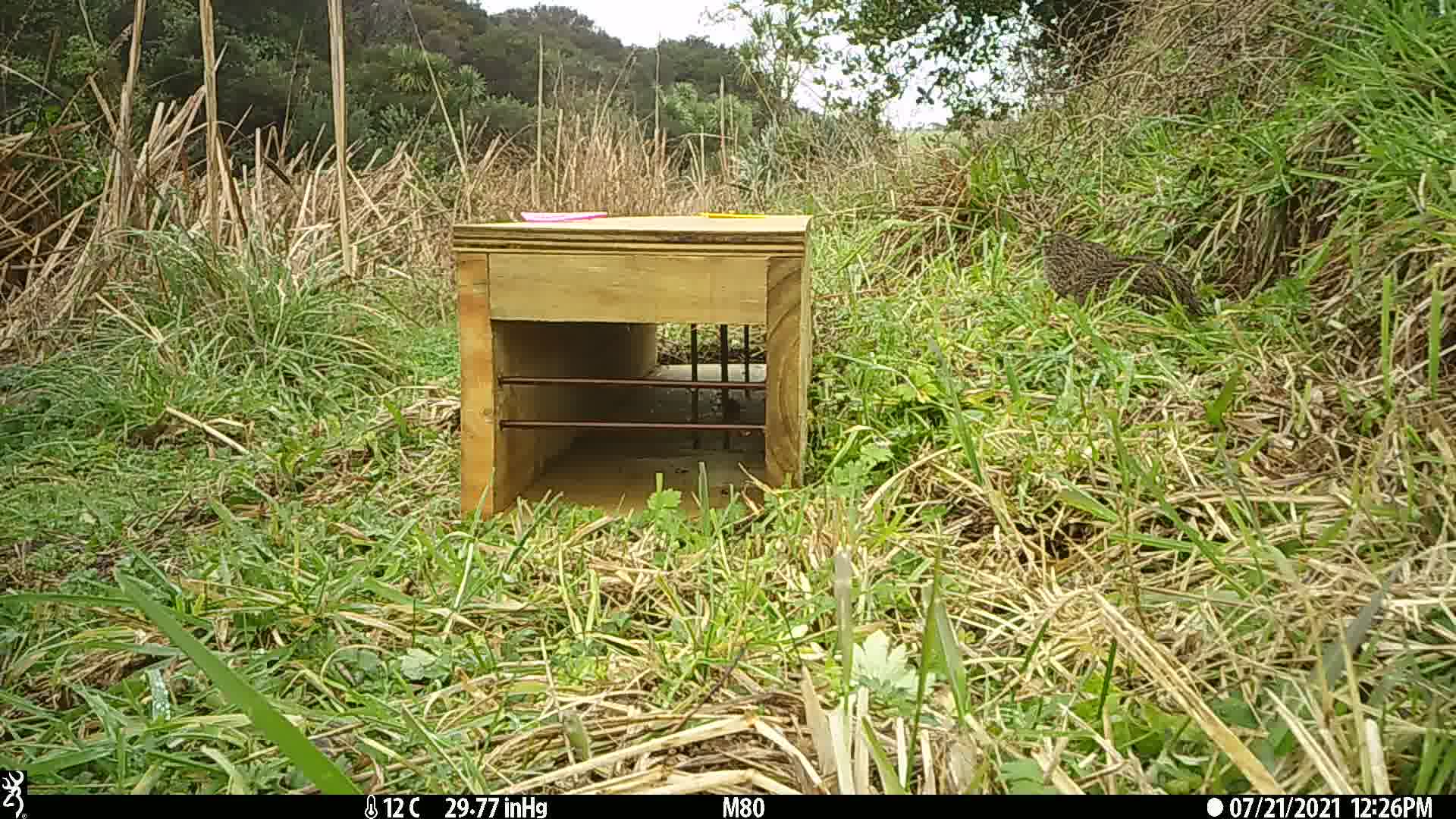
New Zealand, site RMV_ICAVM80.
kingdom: Animalia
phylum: Chordata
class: Aves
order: Galliformes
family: Phasianidae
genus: Synoicus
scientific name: Synoicus ypsilophorus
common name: brown quail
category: quail brown